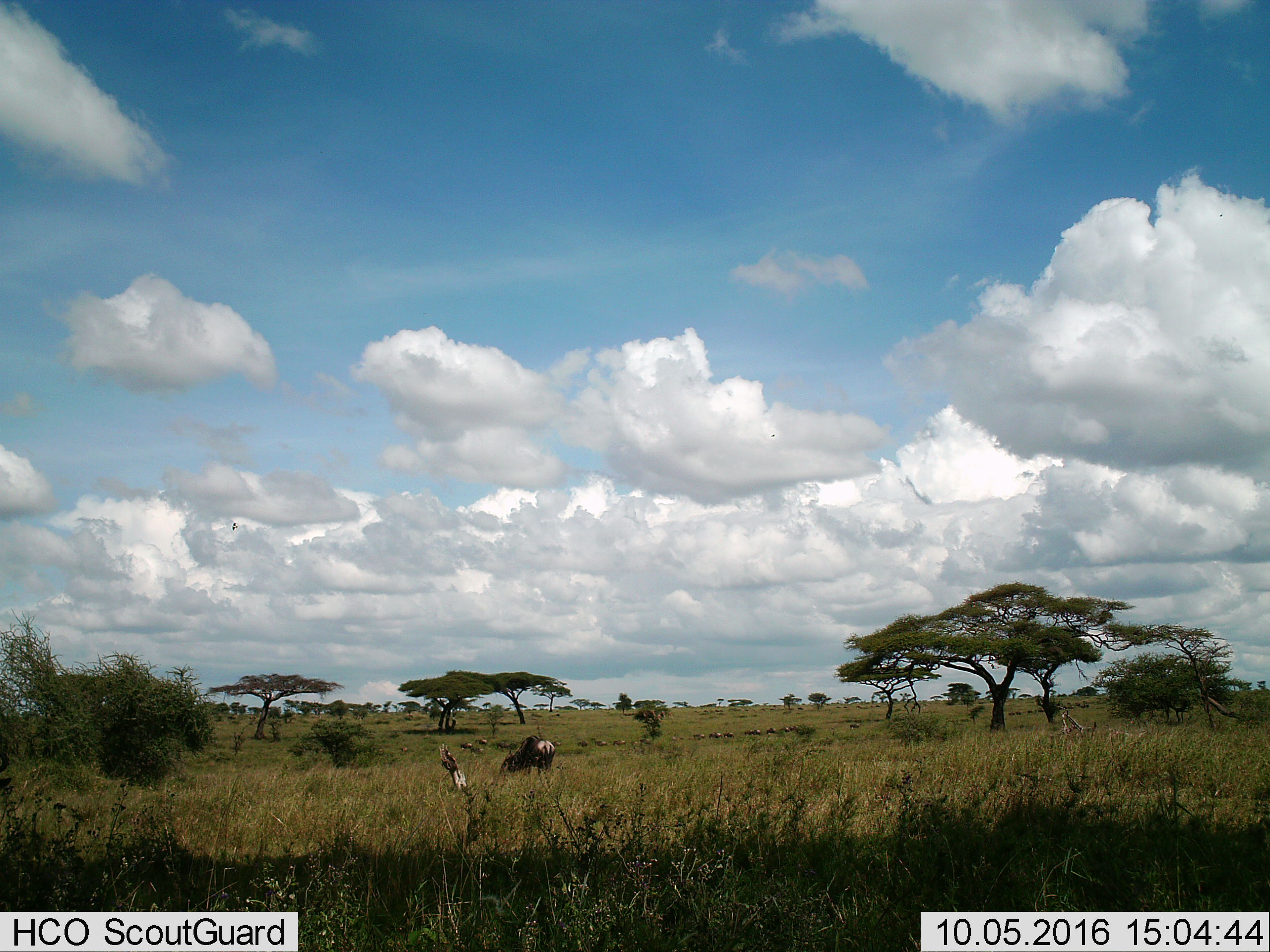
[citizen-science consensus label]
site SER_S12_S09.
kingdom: Animalia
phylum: Chordata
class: Mammalia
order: Artiodactyla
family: Bovidae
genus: Connochaetes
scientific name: Connochaetes taurinus taurinus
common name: blue wildebeest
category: wildebeestblue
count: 11-50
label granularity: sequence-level